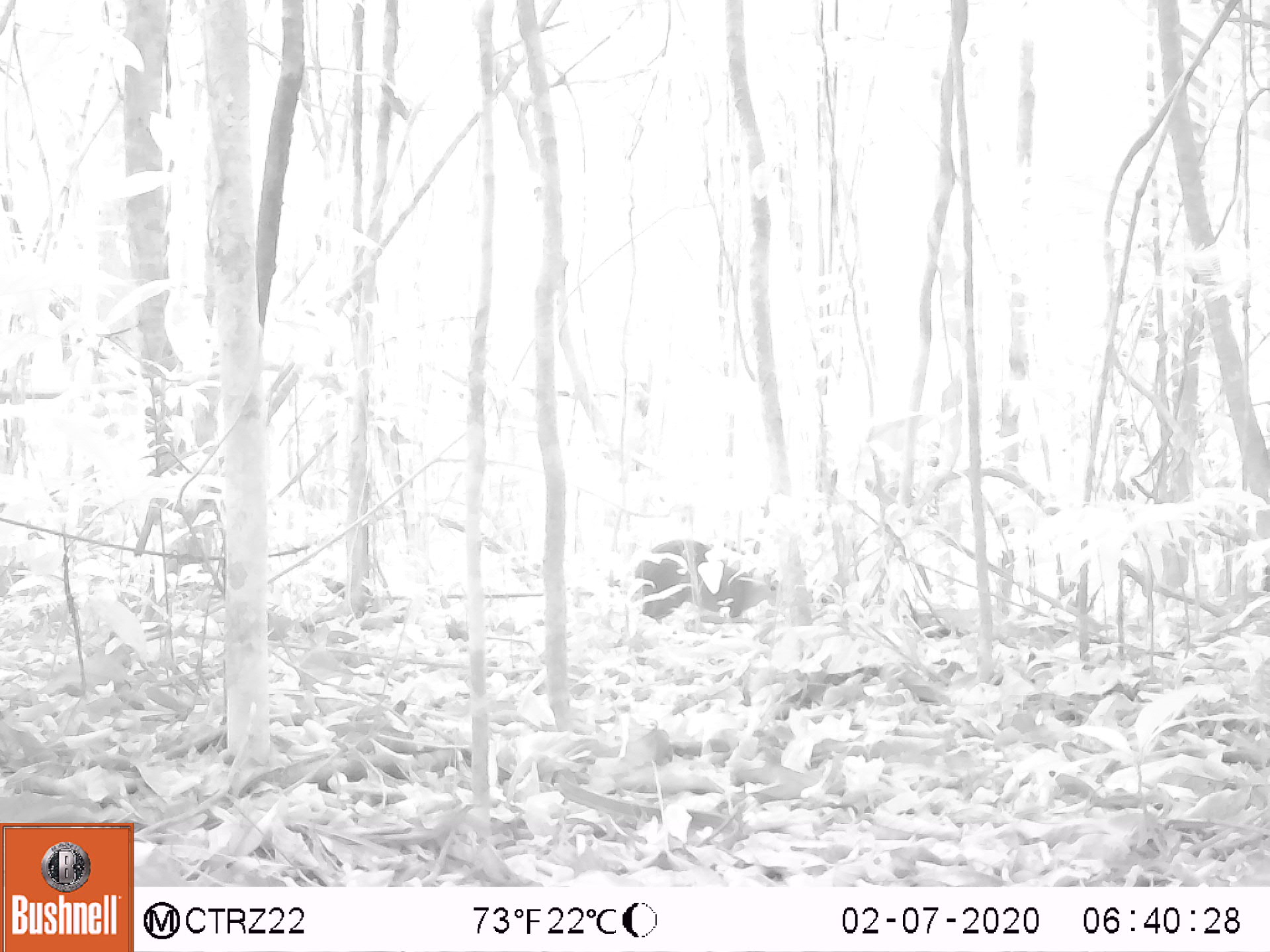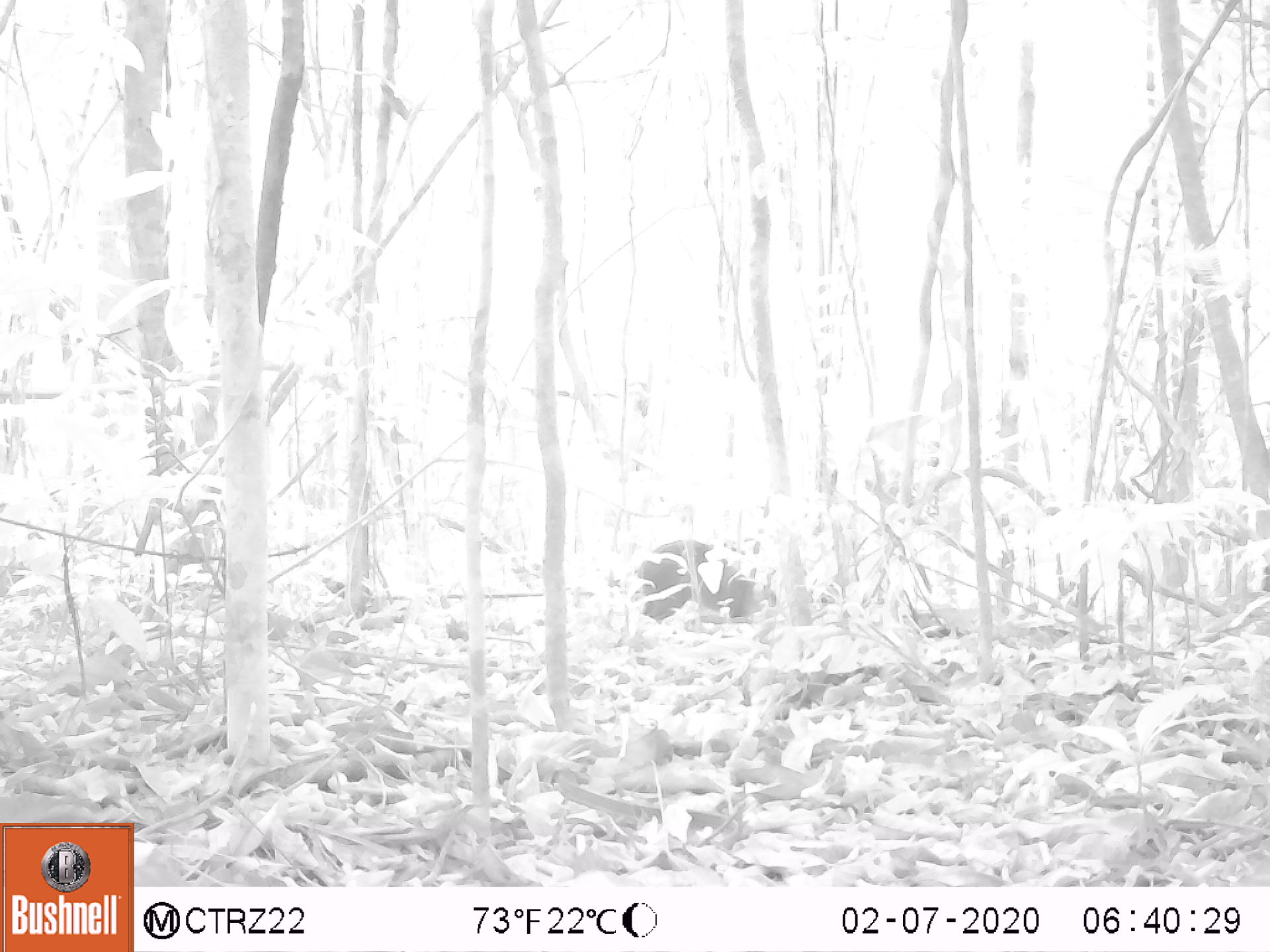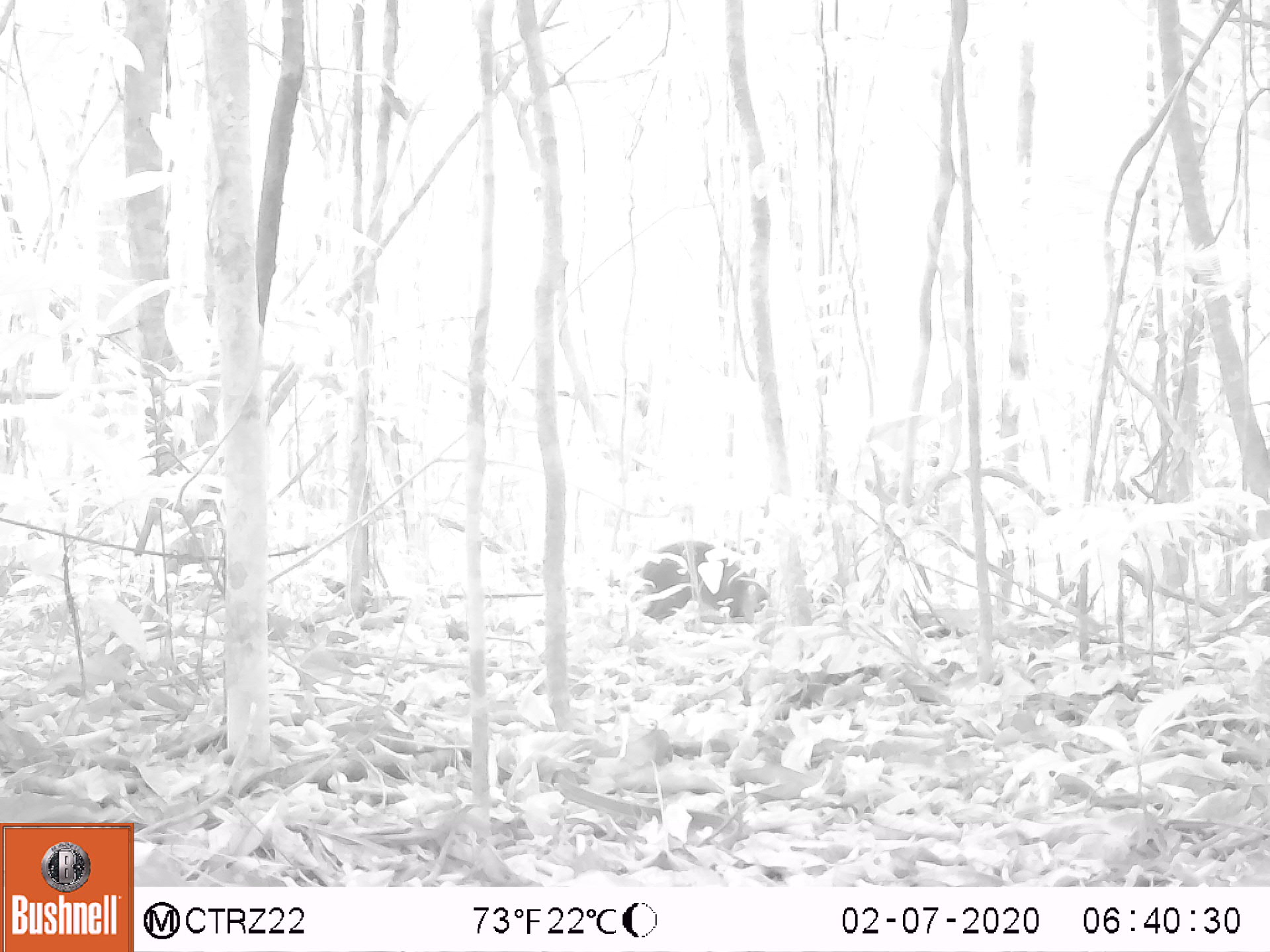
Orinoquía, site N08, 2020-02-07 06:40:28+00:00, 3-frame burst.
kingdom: Animalia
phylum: Chordata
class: Mammalia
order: Rodentia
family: Dasyproctidae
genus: Dasyprocta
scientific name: Dasyprocta fuliginosa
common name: black agouti